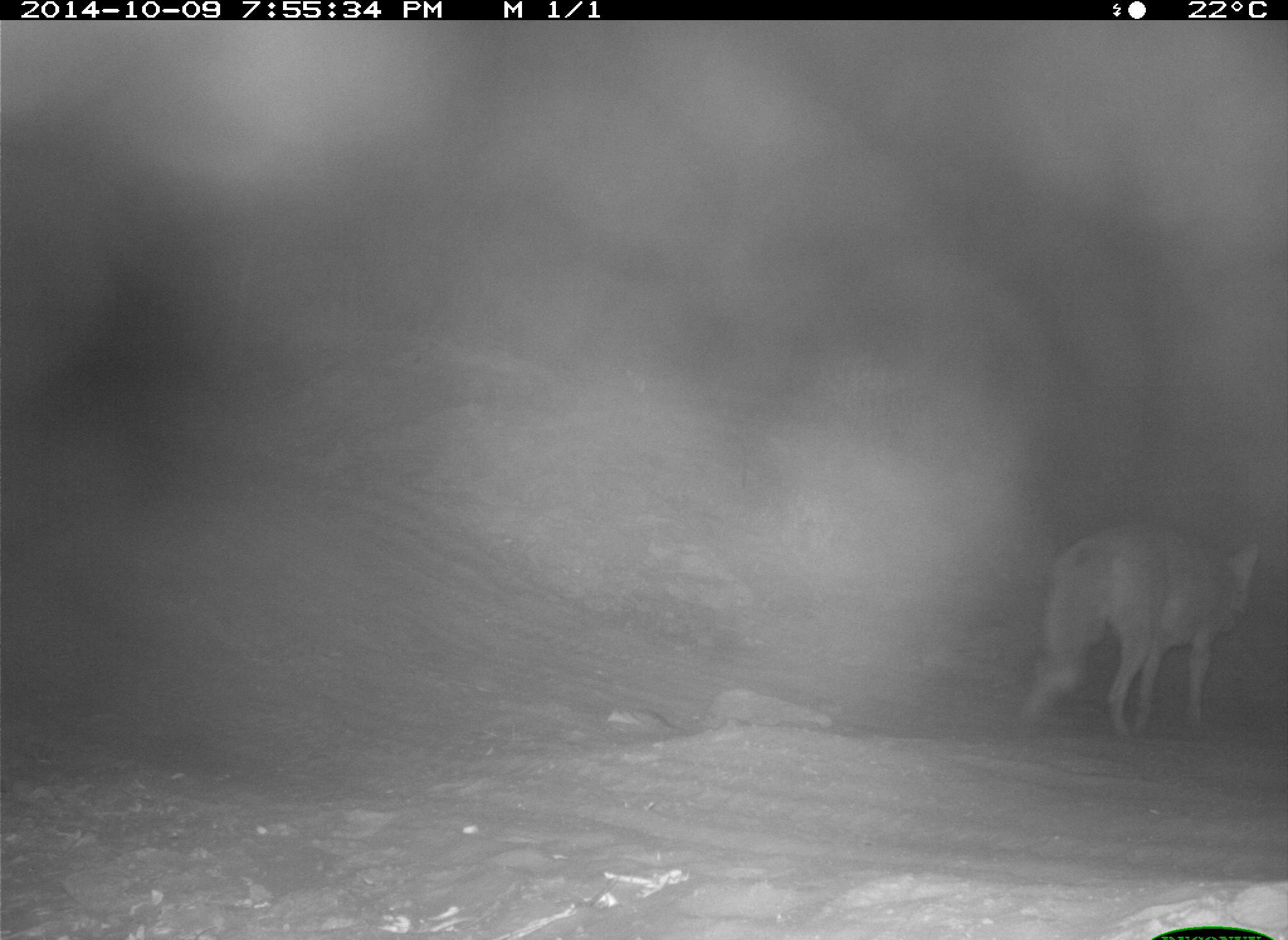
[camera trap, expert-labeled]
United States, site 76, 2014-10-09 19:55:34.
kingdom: Animalia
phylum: Chordata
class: Mammalia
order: Carnivora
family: Canidae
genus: Canis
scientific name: Canis latrans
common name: coyote